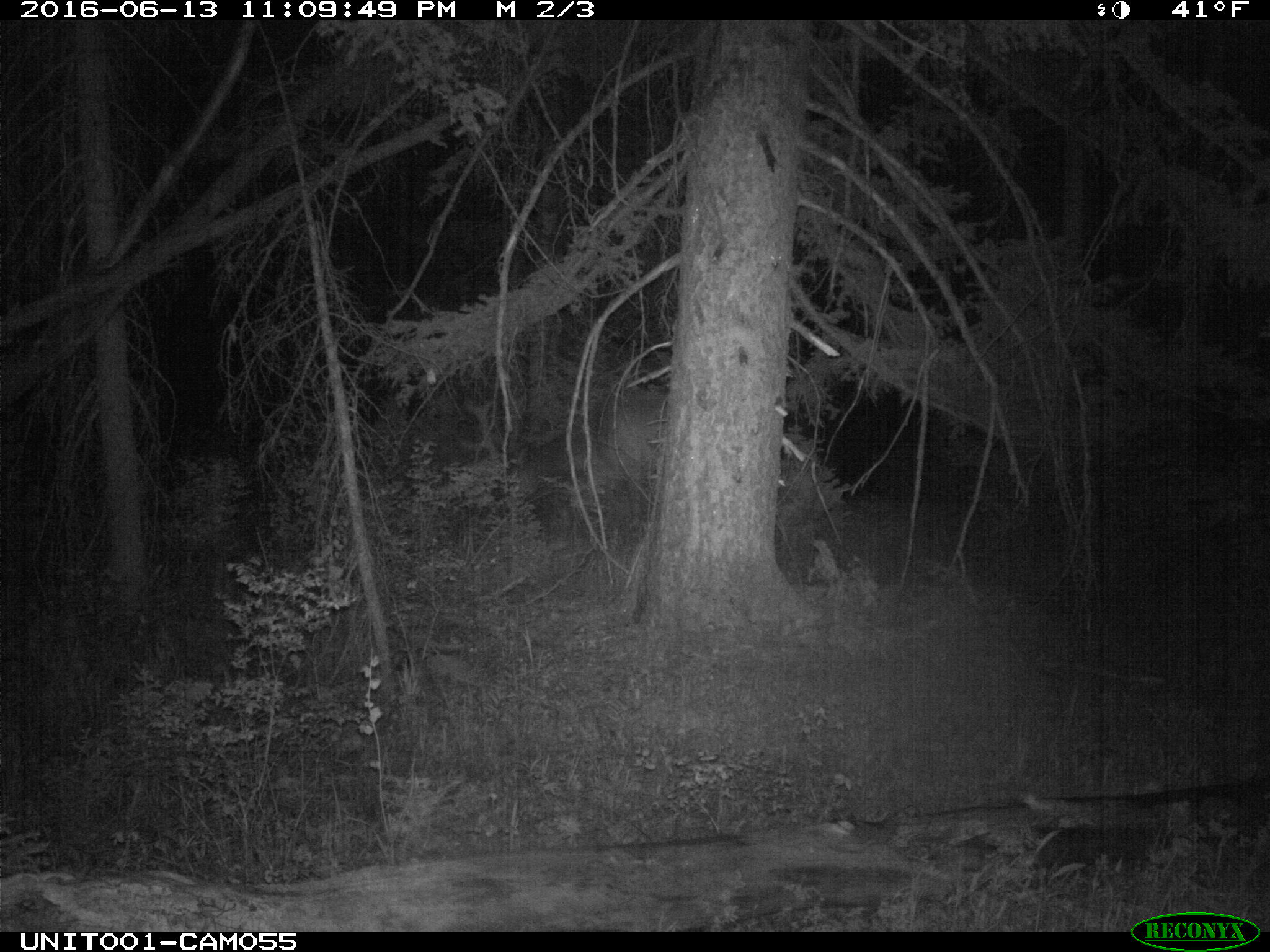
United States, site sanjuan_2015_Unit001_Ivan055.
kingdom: Animalia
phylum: Chordata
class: Mammalia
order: Artiodactyla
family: Cervidae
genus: Cervus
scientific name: Cervus elaphus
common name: red deer